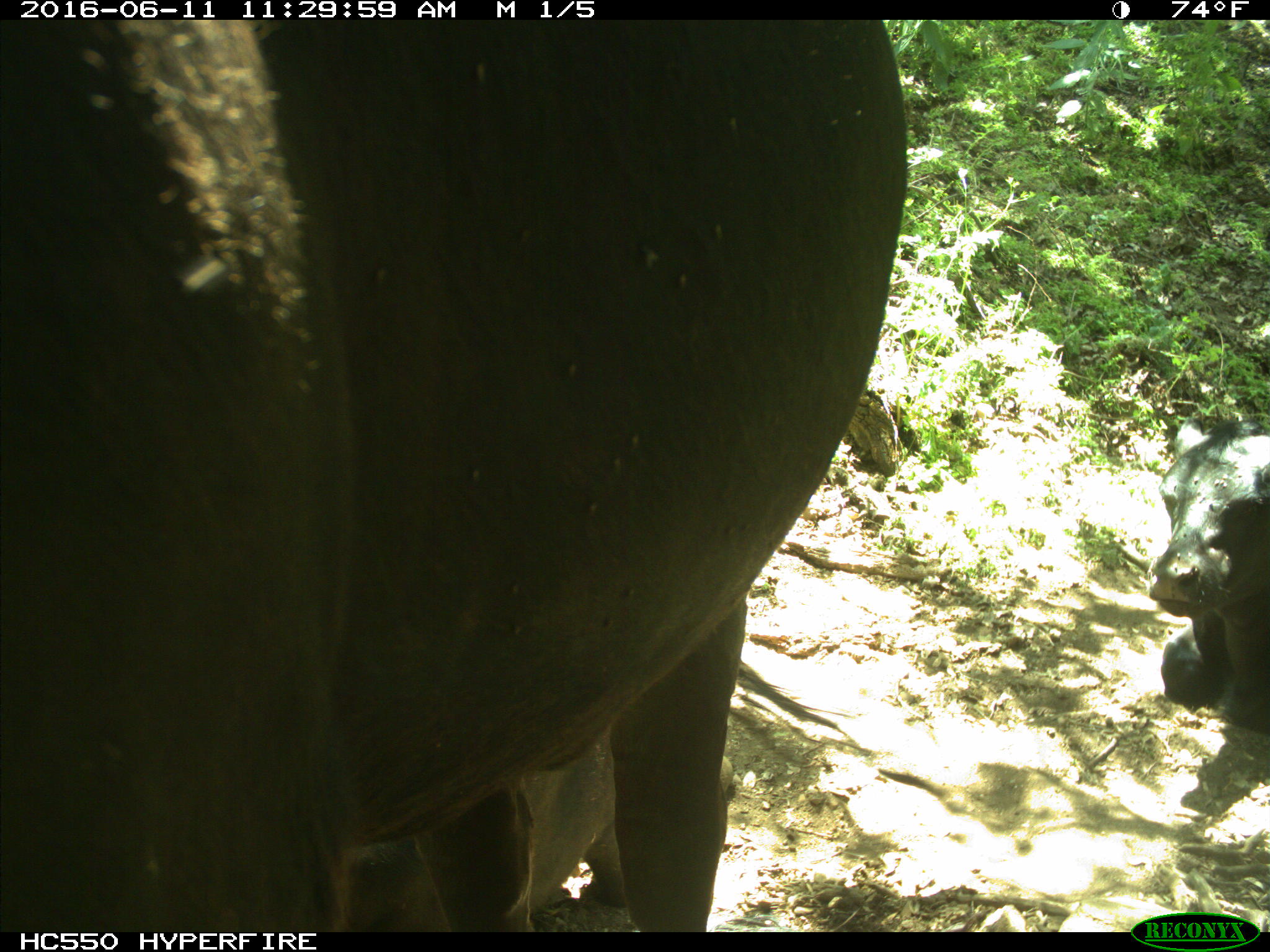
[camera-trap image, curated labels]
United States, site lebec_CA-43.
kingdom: Animalia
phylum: Chordata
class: Mammalia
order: Artiodactyla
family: Bovidae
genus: Bos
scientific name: Bos taurus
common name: domestic cow